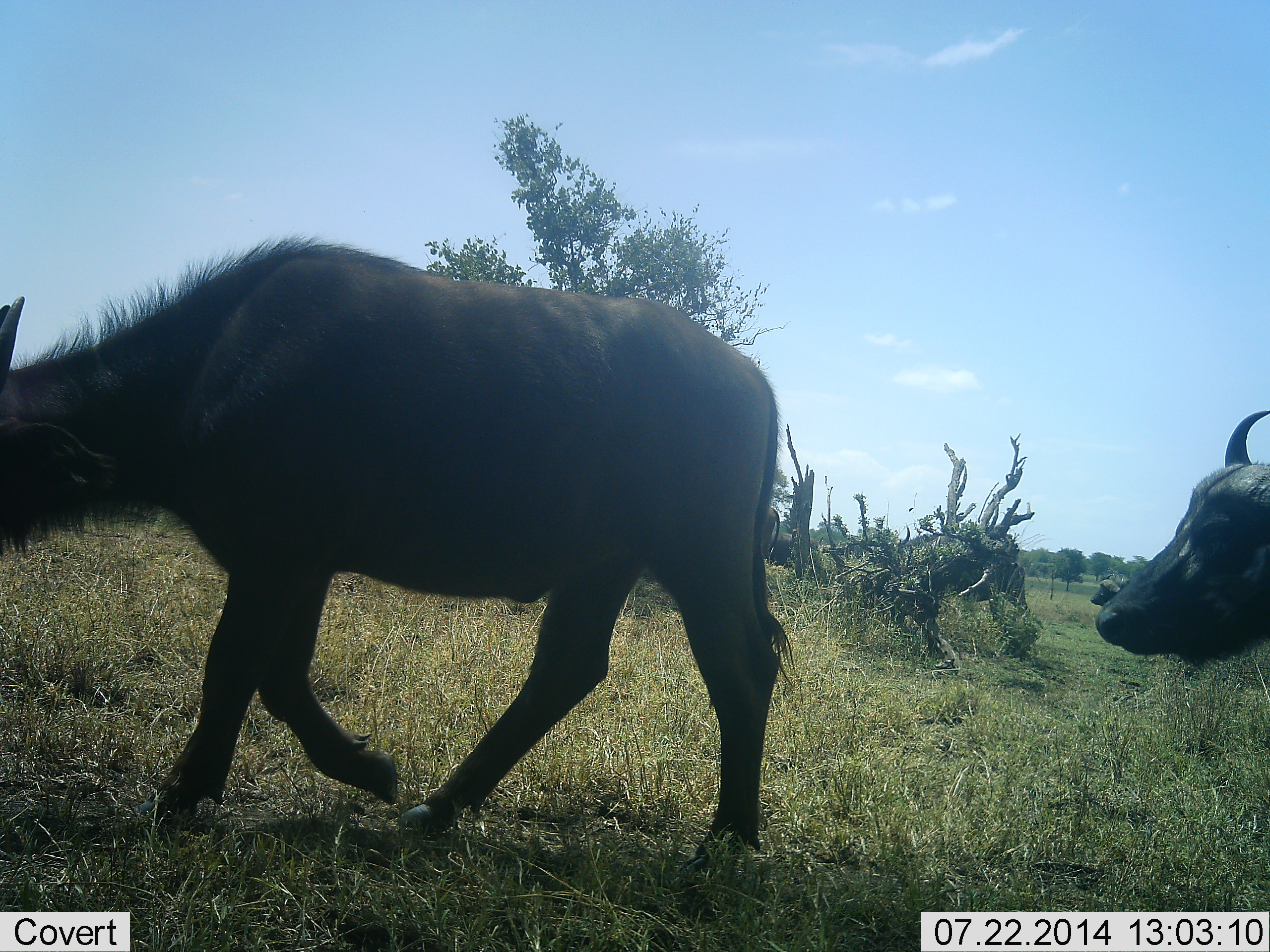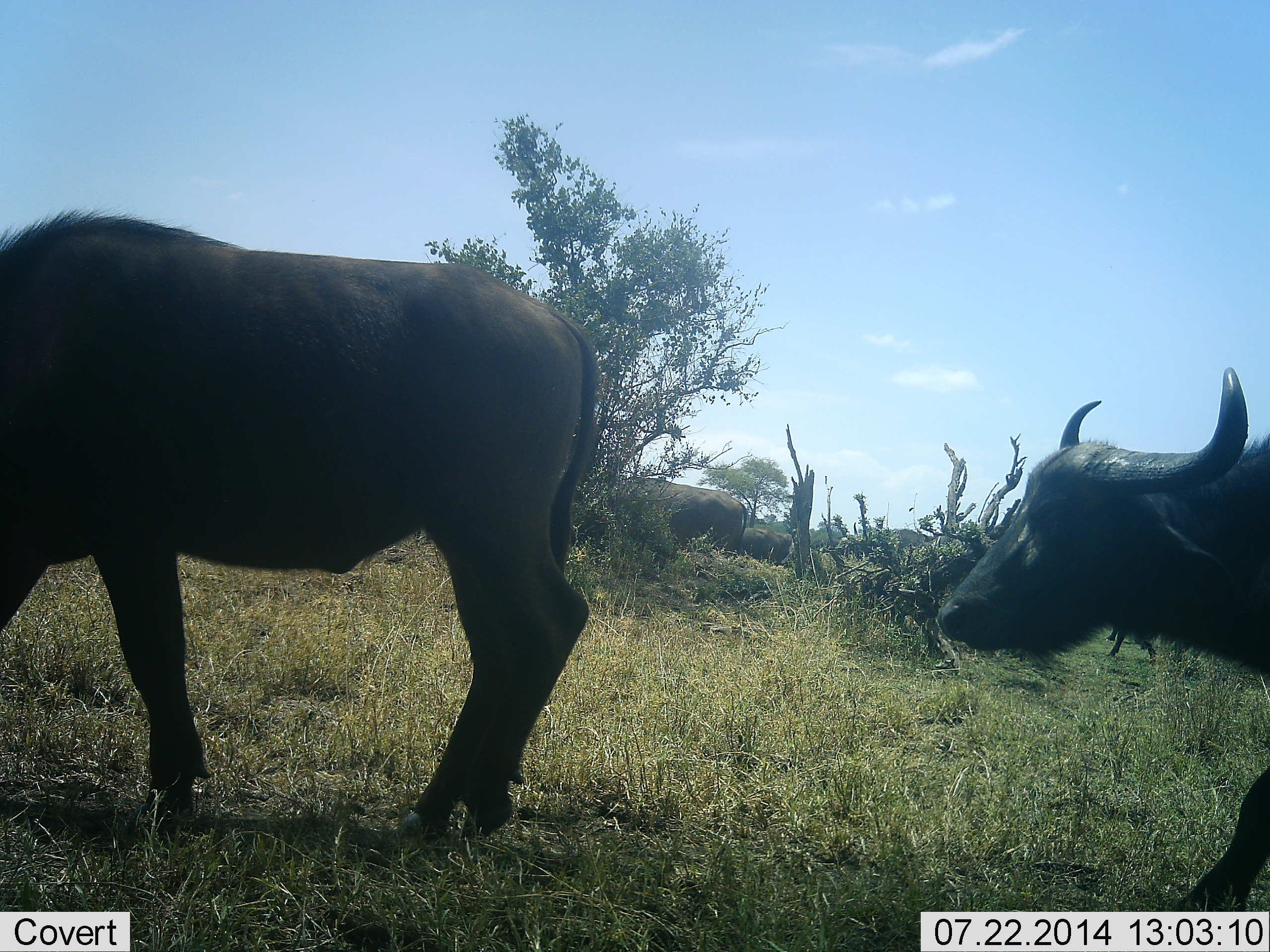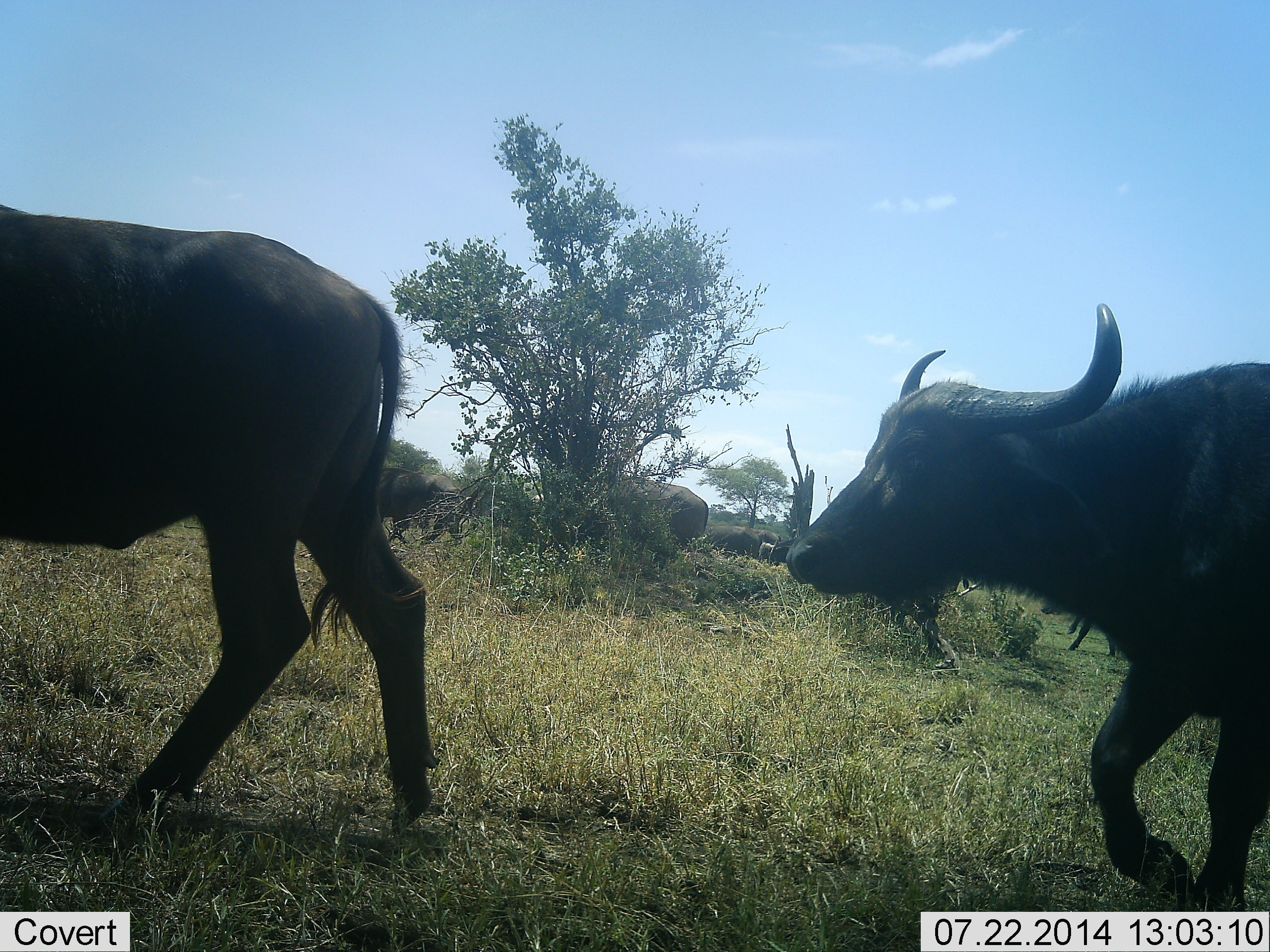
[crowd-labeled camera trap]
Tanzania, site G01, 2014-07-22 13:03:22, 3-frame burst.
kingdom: Animalia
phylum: Chordata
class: Mammalia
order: Artiodactyla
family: Bovidae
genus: Syncerus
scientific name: Syncerus caffer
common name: cape buffalo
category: buffalo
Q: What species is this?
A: Buffalo (cape buffalo) (Syncerus caffer).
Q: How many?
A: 6.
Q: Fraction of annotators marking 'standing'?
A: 10%.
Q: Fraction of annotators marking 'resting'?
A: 10%.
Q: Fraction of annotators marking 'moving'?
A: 100%.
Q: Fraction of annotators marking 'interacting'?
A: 10%.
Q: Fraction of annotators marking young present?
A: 0%.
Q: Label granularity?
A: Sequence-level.